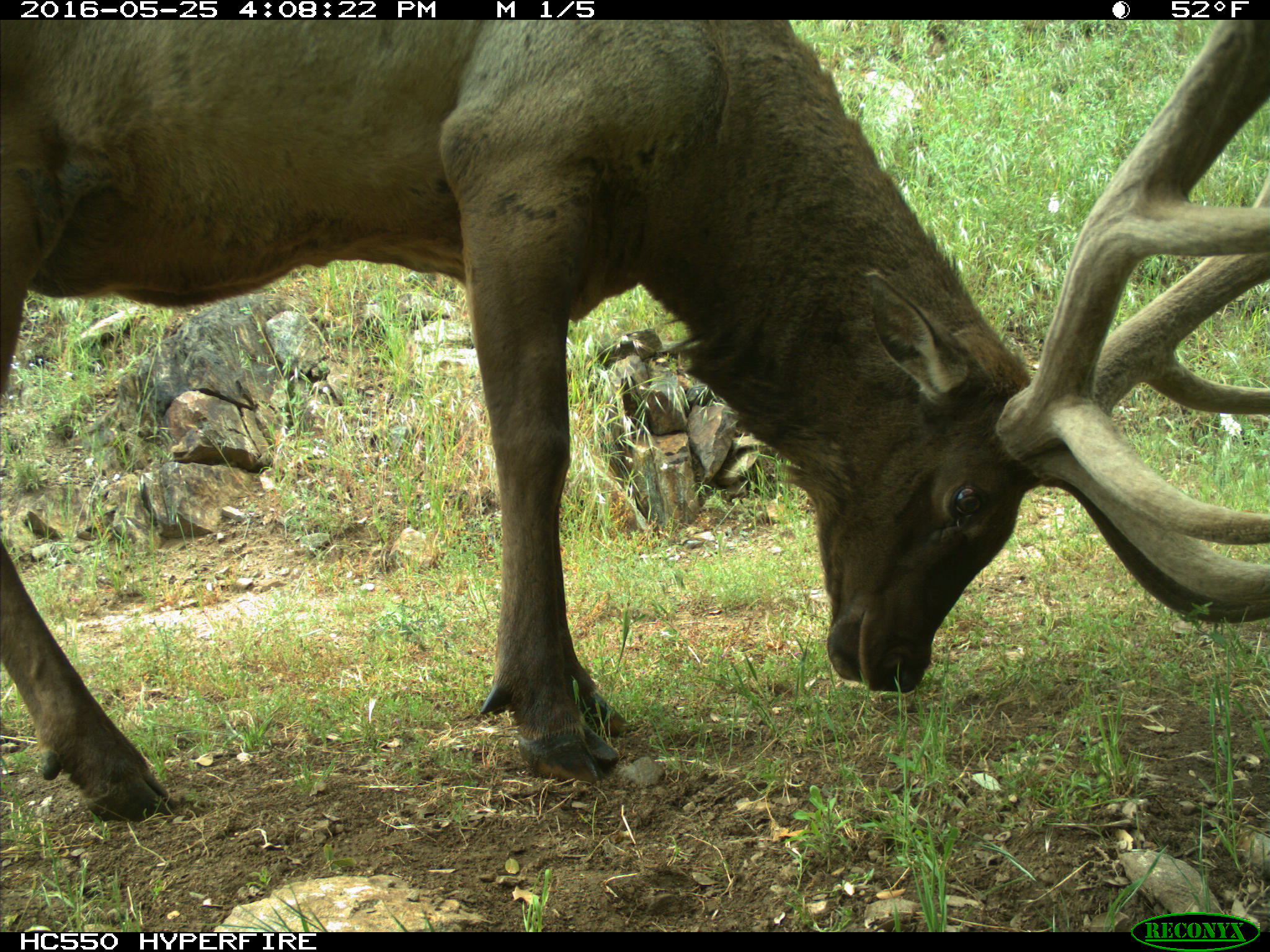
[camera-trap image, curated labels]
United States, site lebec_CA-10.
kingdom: Animalia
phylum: Chordata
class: Mammalia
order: Artiodactyla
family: Cervidae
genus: Cervus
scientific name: Cervus canadensis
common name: elk